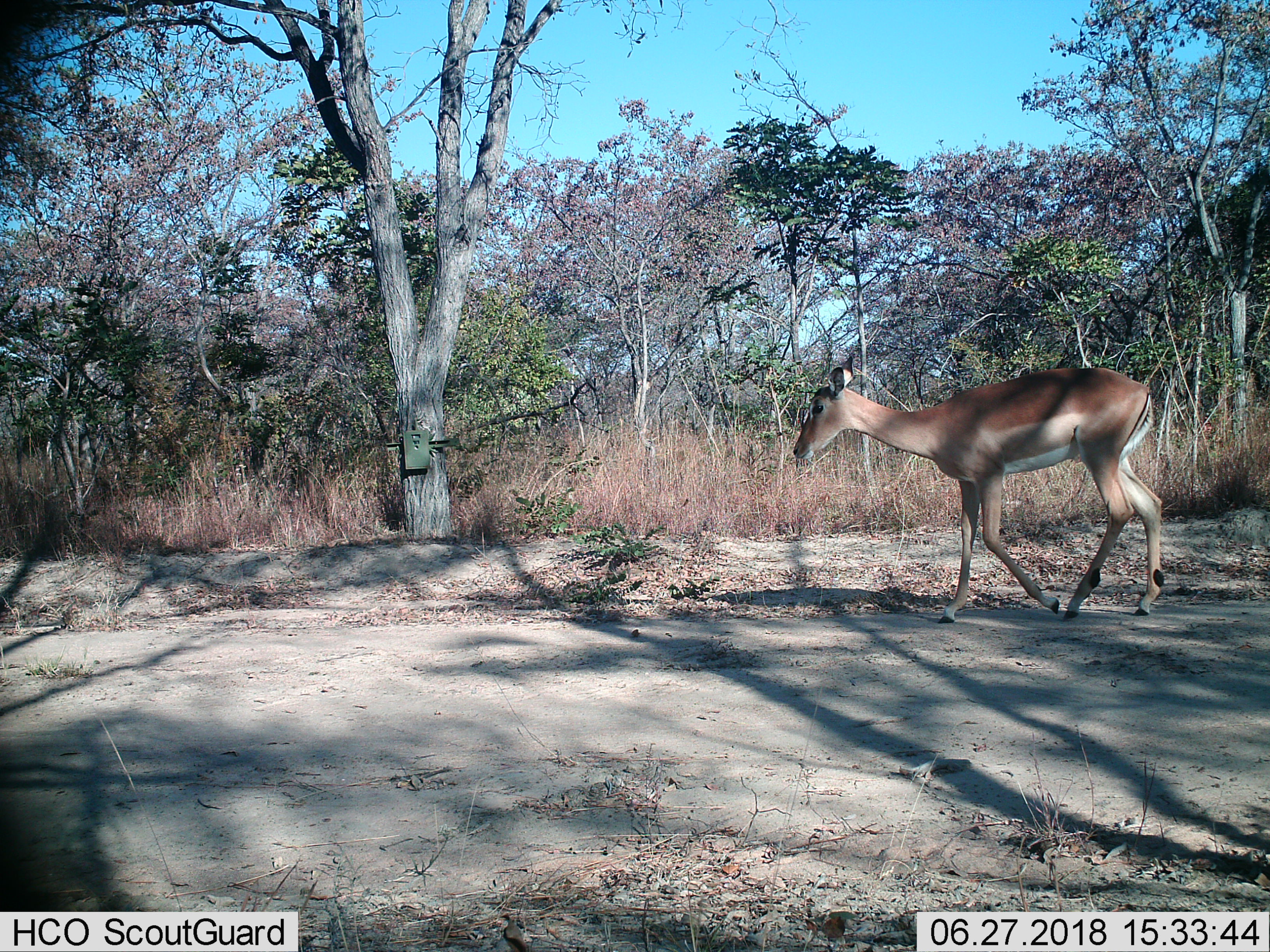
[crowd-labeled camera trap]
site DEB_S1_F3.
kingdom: Animalia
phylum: Chordata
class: Mammalia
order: Artiodactyla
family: Bovidae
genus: Aepyceros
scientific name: Aepyceros melampus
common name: impala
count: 1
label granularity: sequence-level